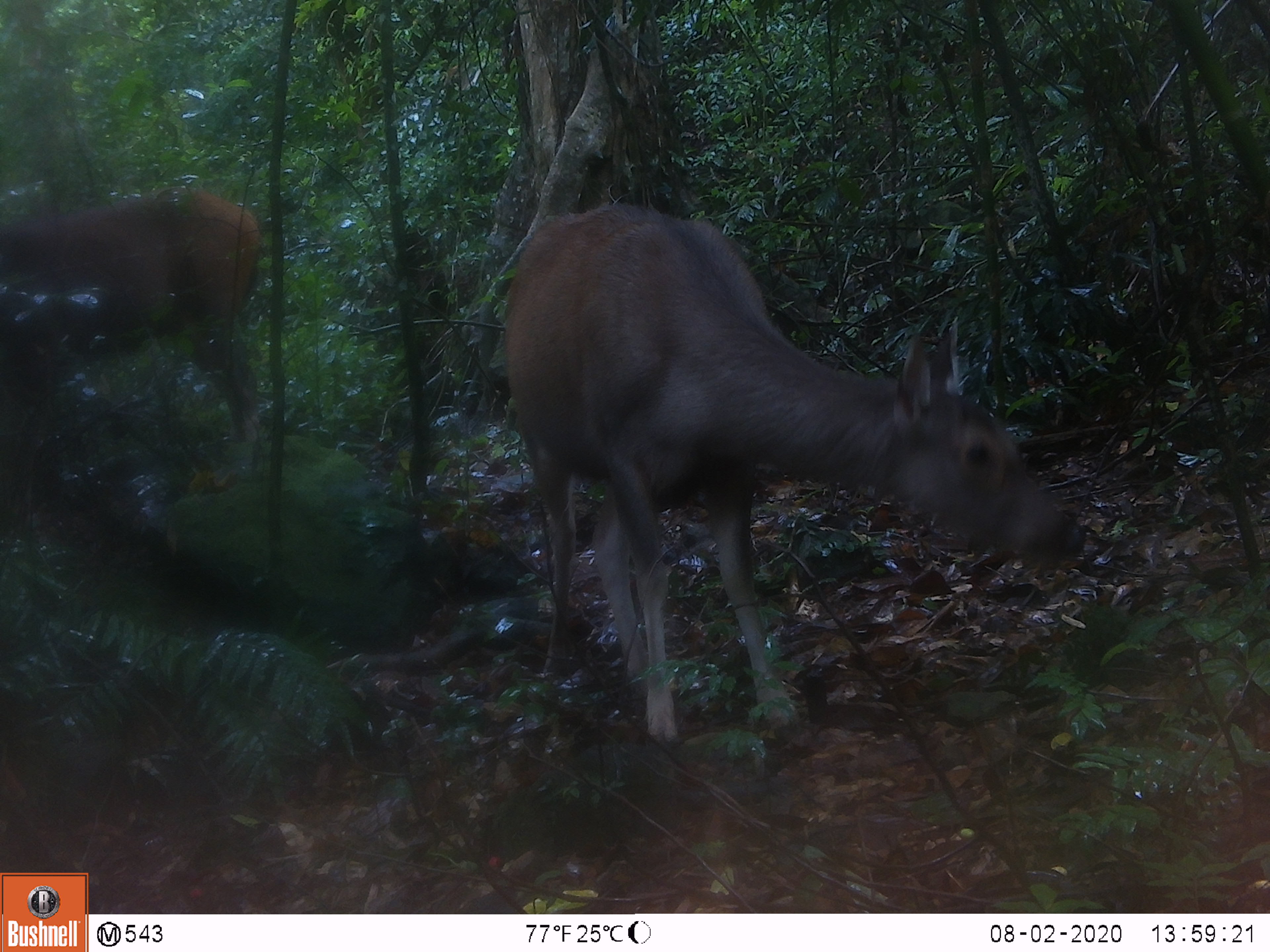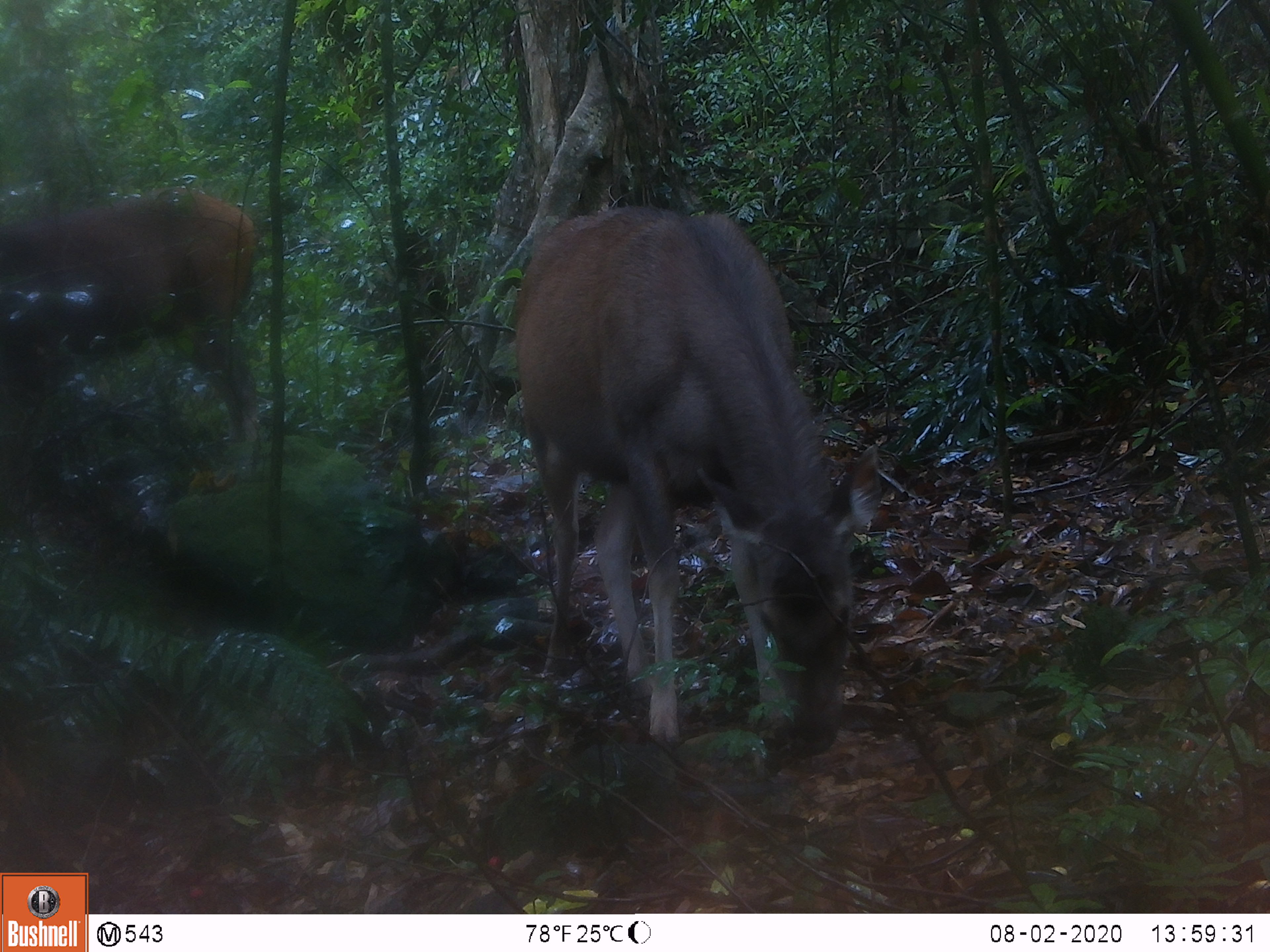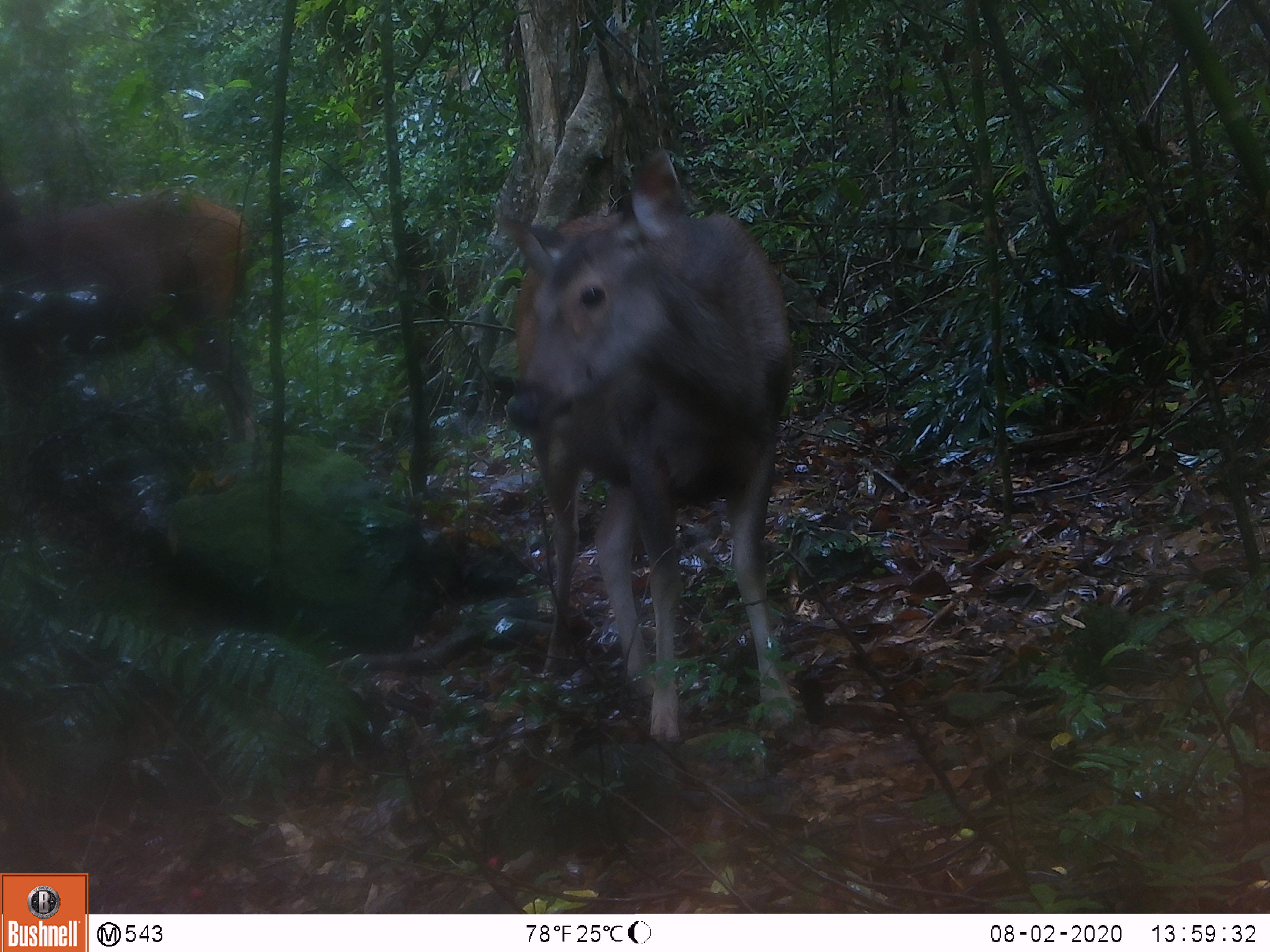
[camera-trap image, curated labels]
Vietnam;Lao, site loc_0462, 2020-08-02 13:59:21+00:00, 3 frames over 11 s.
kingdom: Animalia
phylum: Chordata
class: Mammalia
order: Artiodactyla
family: Cervidae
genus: Rusa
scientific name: Rusa unicolor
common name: sambar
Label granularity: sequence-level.